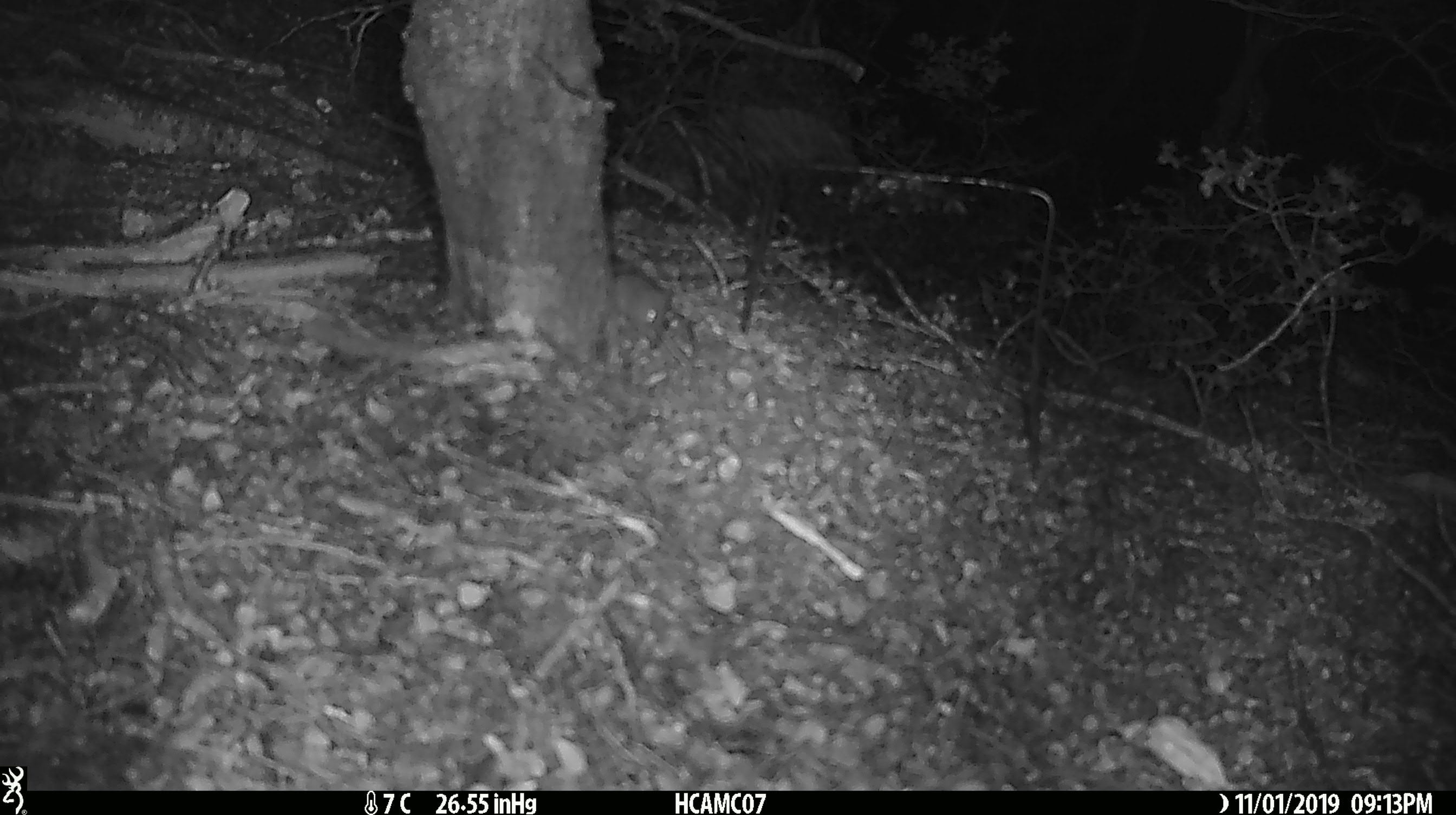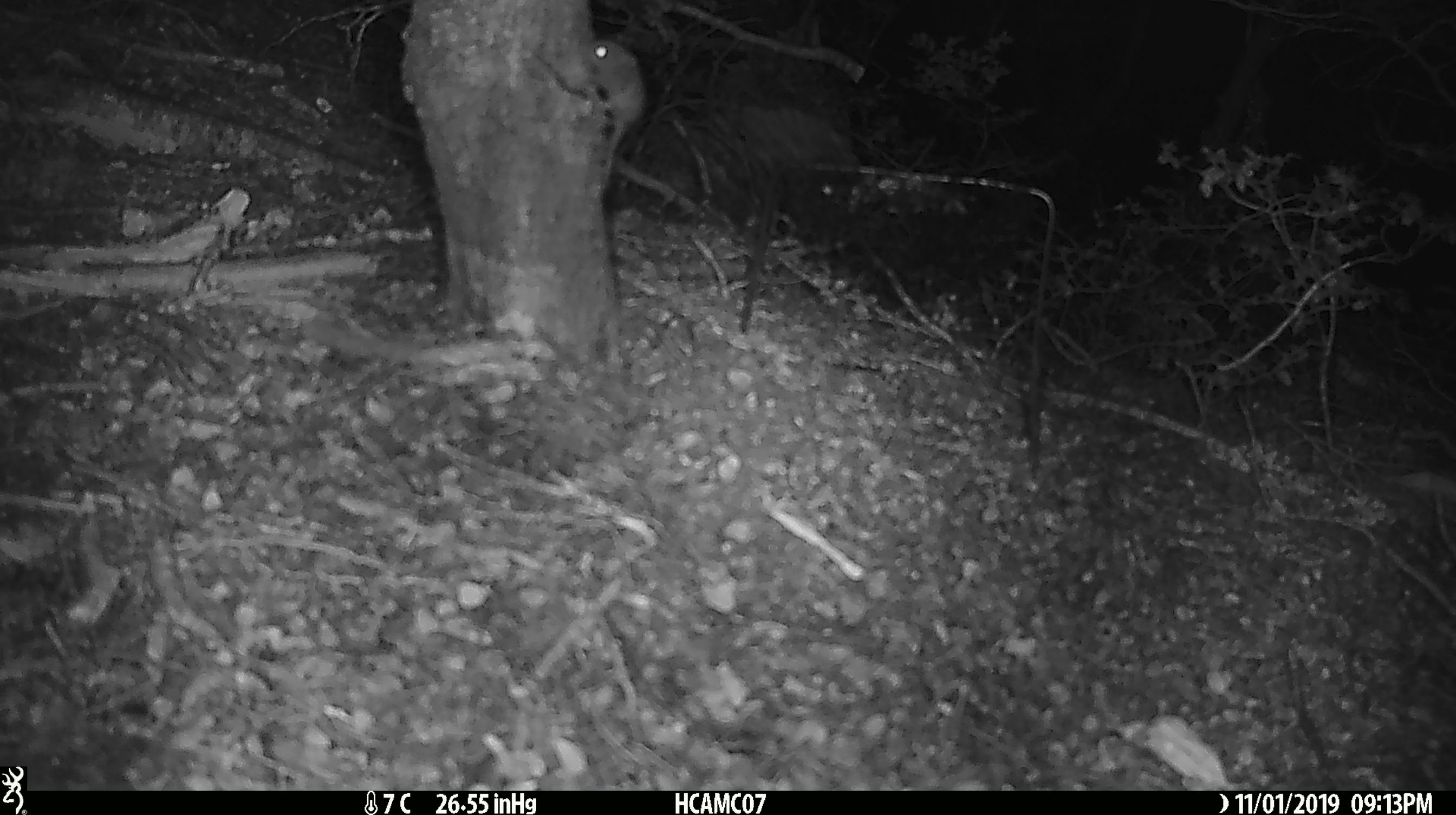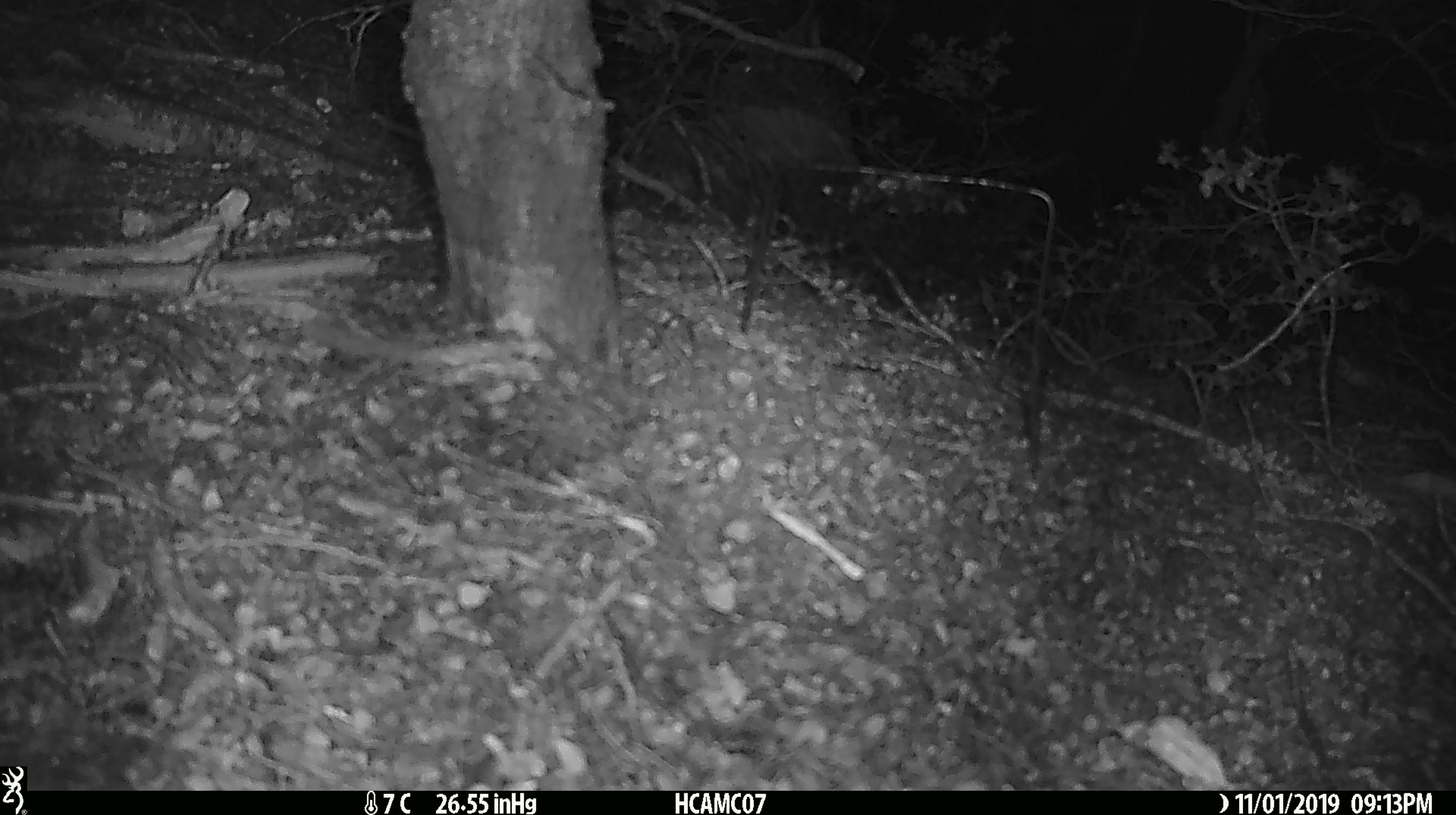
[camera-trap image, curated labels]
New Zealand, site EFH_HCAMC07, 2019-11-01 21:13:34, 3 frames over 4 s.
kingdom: Animalia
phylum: Chordata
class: Mammalia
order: Rodentia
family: Muridae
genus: Mus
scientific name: Mus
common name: mouse